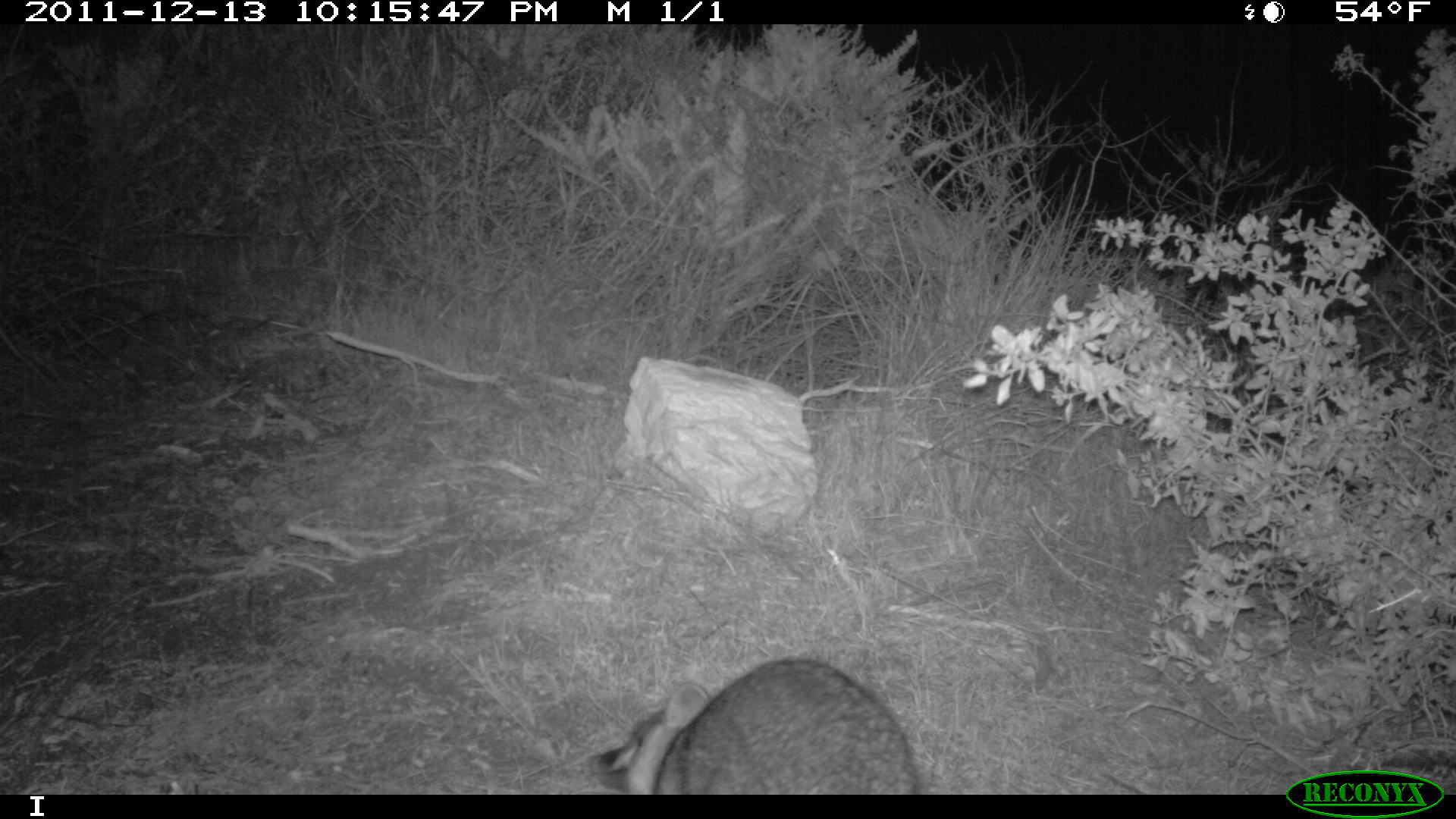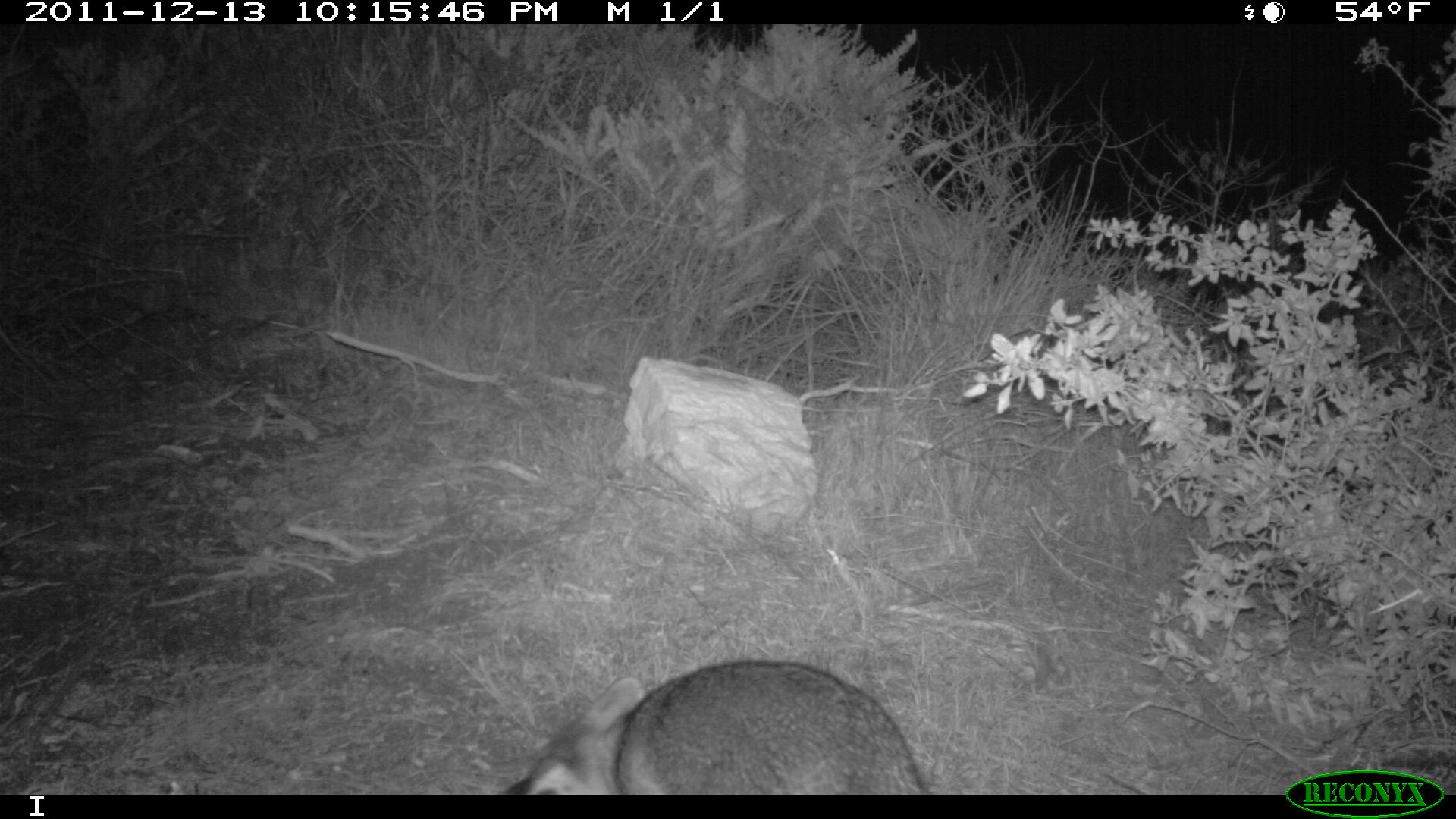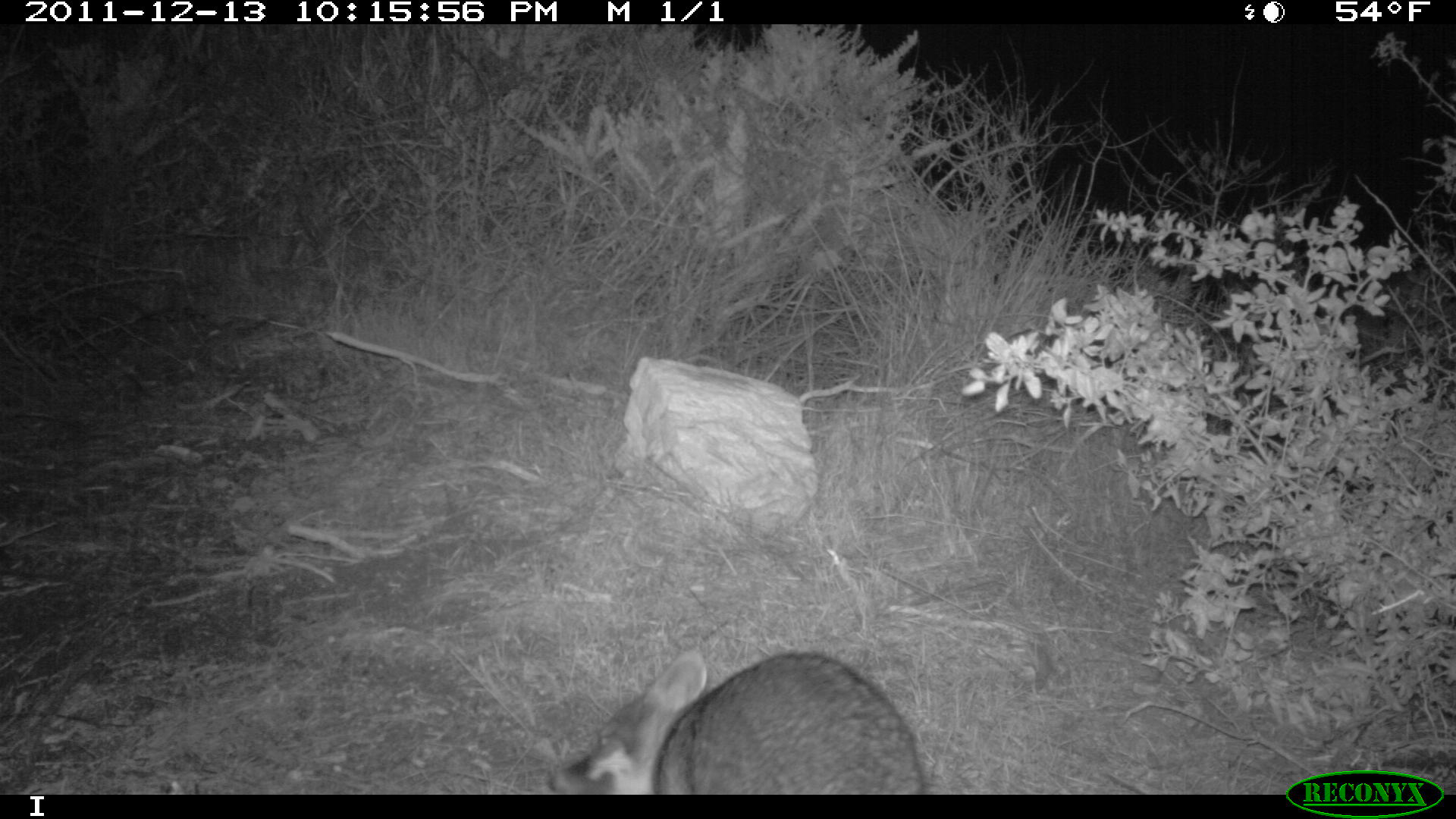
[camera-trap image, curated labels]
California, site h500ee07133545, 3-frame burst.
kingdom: Animalia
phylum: Chordata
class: Mammalia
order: Carnivora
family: Canidae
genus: Urocyon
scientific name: Urocyon littoralis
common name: island fox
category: fox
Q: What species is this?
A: Fox (island fox) (Urocyon littoralis).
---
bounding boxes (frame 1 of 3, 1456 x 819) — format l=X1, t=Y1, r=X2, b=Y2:
fox: l=583, t=654, r=914, b=794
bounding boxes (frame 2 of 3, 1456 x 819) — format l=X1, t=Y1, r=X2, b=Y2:
fox: l=501, t=658, r=926, b=793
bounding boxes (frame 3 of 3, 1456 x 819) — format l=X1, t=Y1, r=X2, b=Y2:
fox: l=544, t=650, r=924, b=795